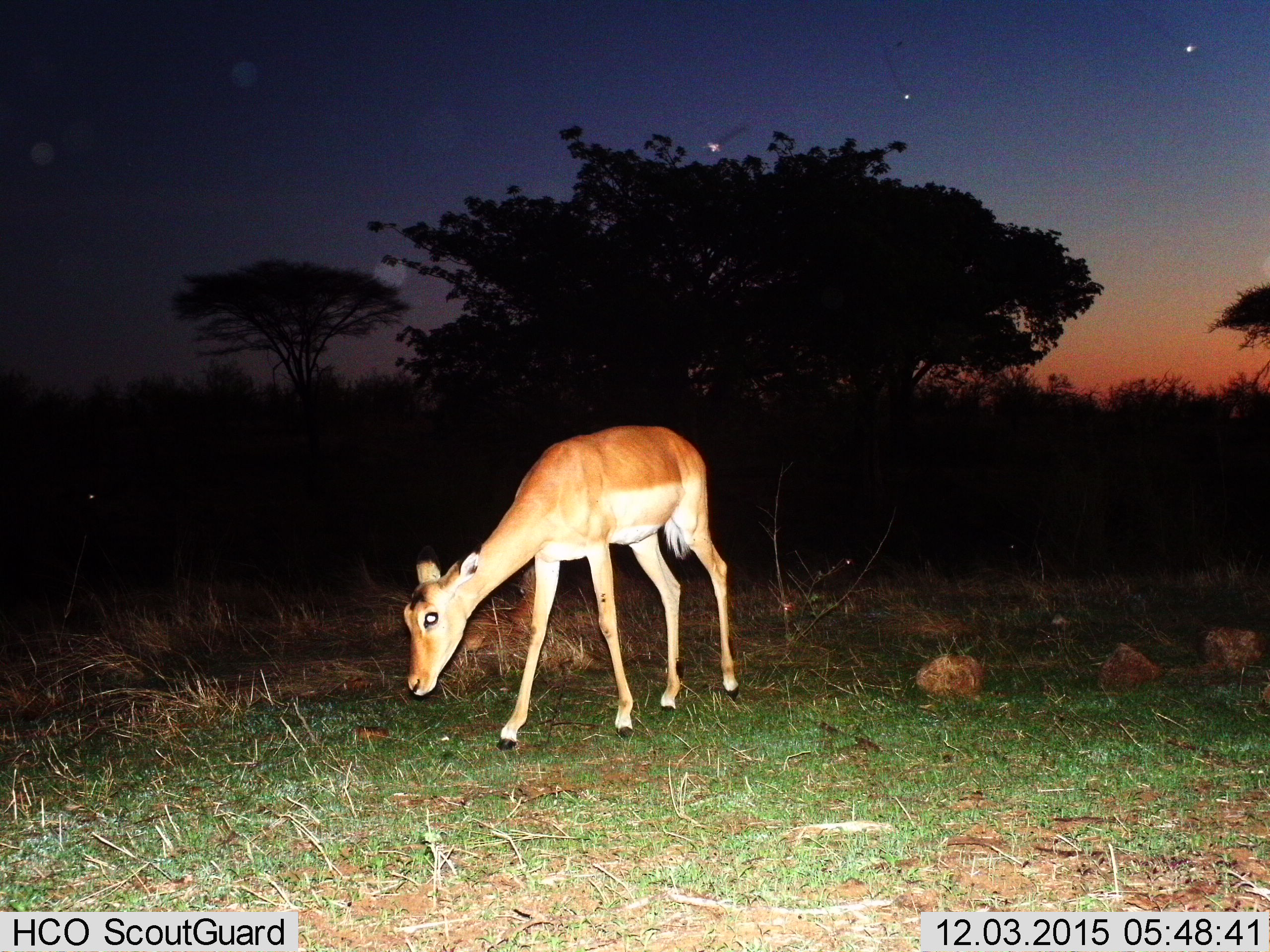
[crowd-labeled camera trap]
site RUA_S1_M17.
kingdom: Animalia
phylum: Chordata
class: Mammalia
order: Artiodactyla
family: Bovidae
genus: Aepyceros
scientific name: Aepyceros melampus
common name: impala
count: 1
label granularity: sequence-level